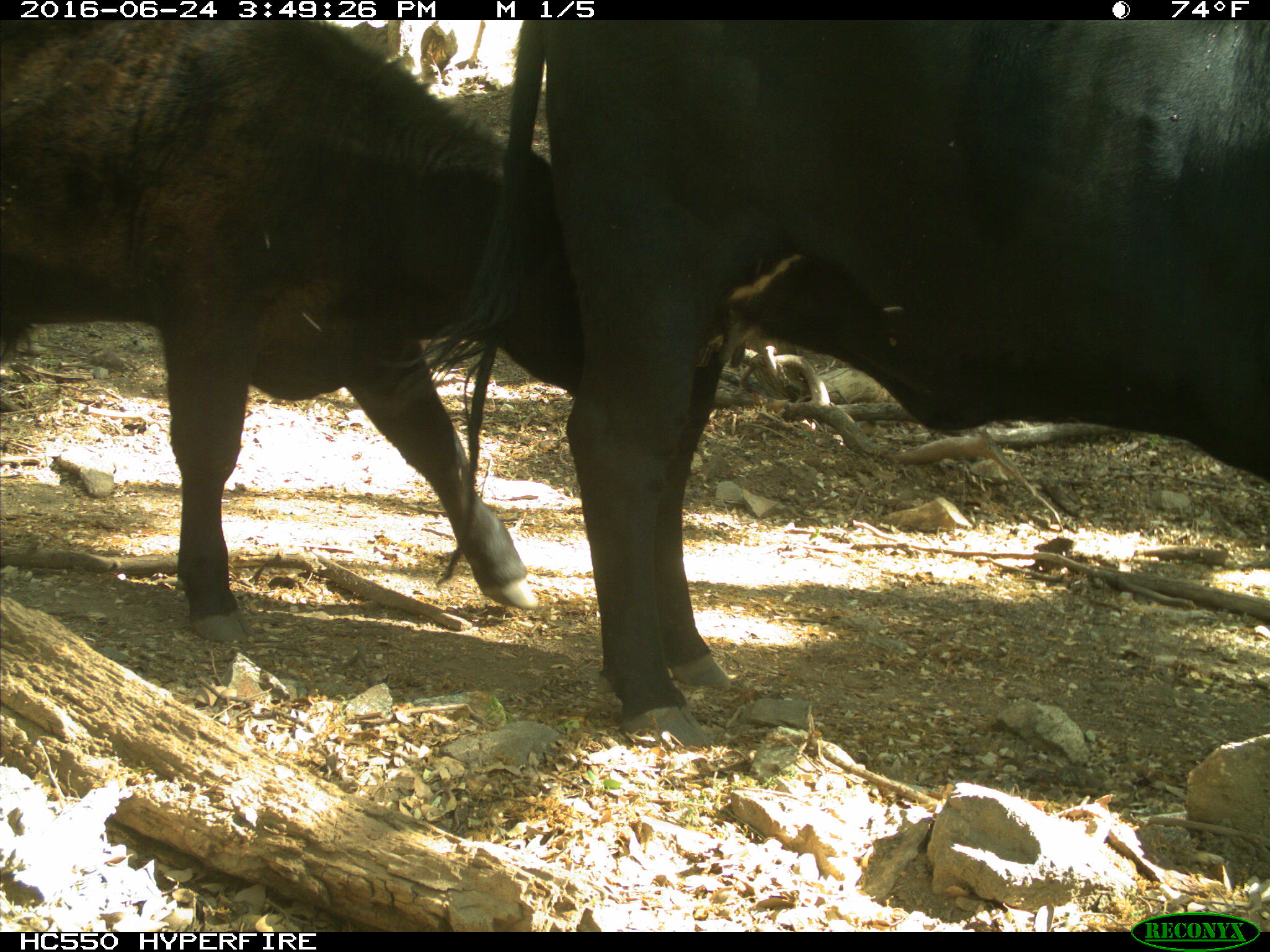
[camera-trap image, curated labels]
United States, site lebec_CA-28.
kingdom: Animalia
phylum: Chordata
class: Mammalia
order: Artiodactyla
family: Bovidae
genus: Bos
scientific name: Bos taurus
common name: domestic cow